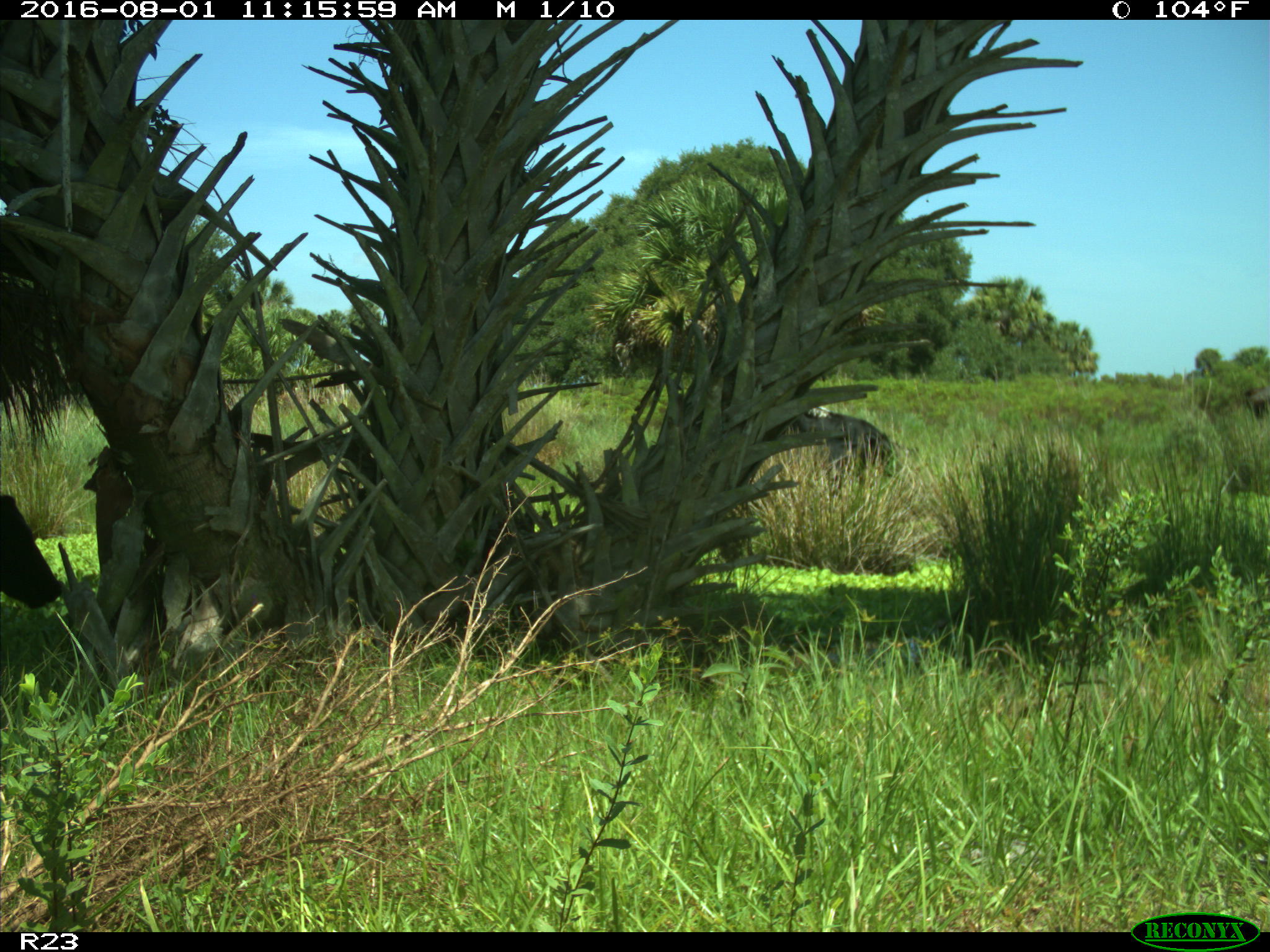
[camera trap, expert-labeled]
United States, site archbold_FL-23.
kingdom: Animalia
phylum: Chordata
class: Mammalia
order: Artiodactyla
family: Bovidae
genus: Bos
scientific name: Bos taurus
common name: domestic cow